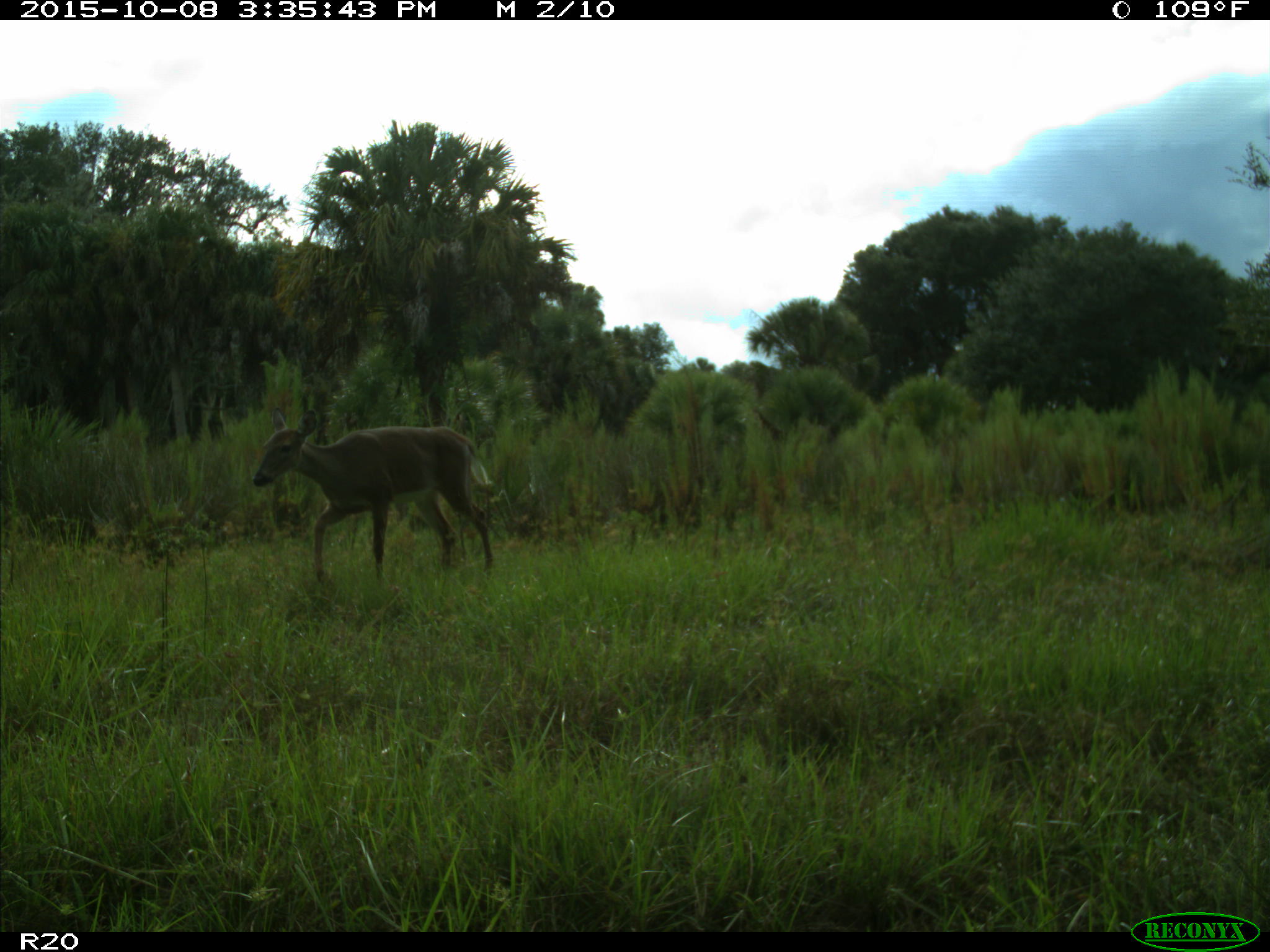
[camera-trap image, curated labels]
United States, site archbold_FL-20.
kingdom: Animalia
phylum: Chordata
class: Mammalia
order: Artiodactyla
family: Cervidae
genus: Odocoileus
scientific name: Odocoileus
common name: deer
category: unidentified deer